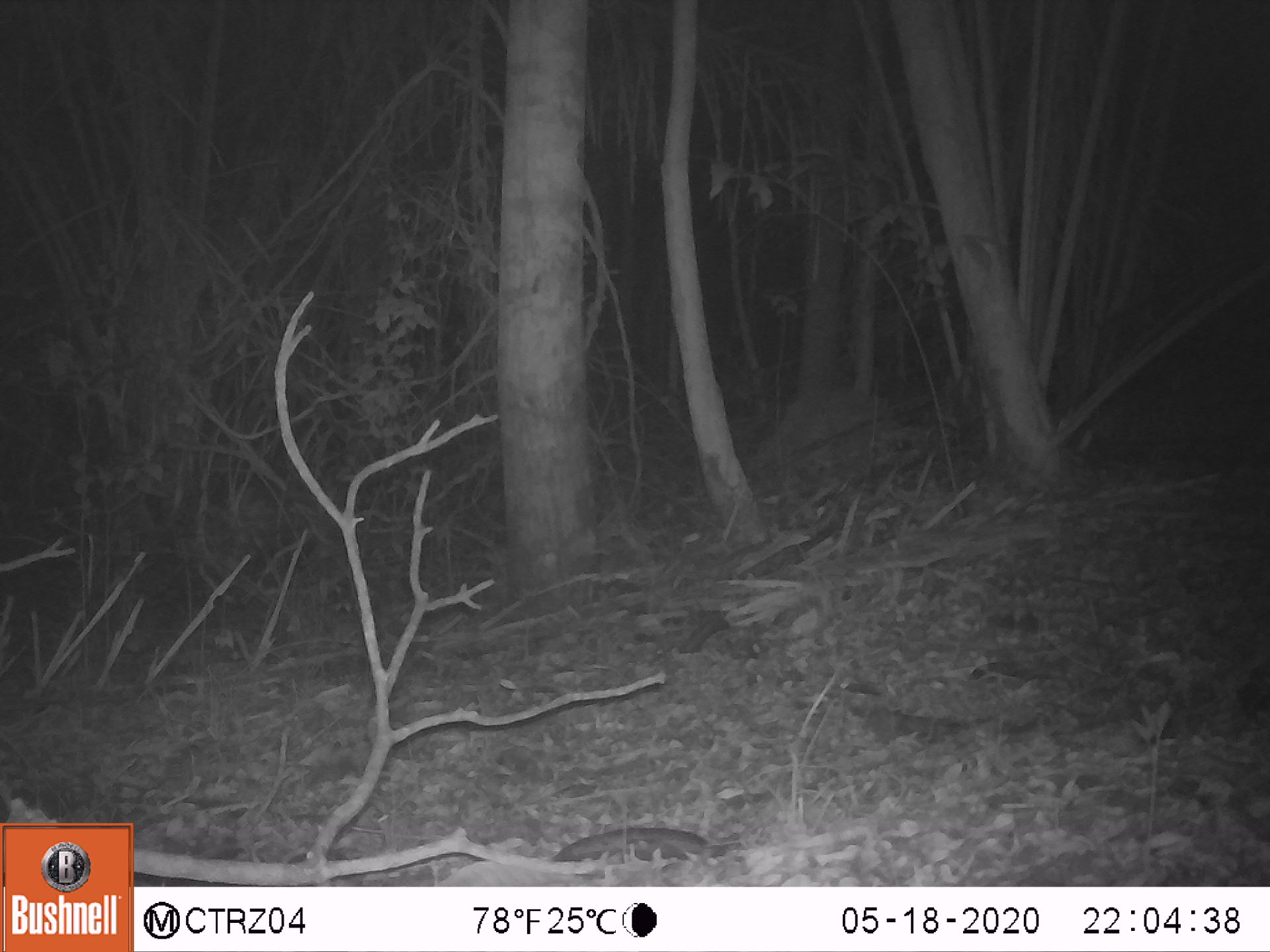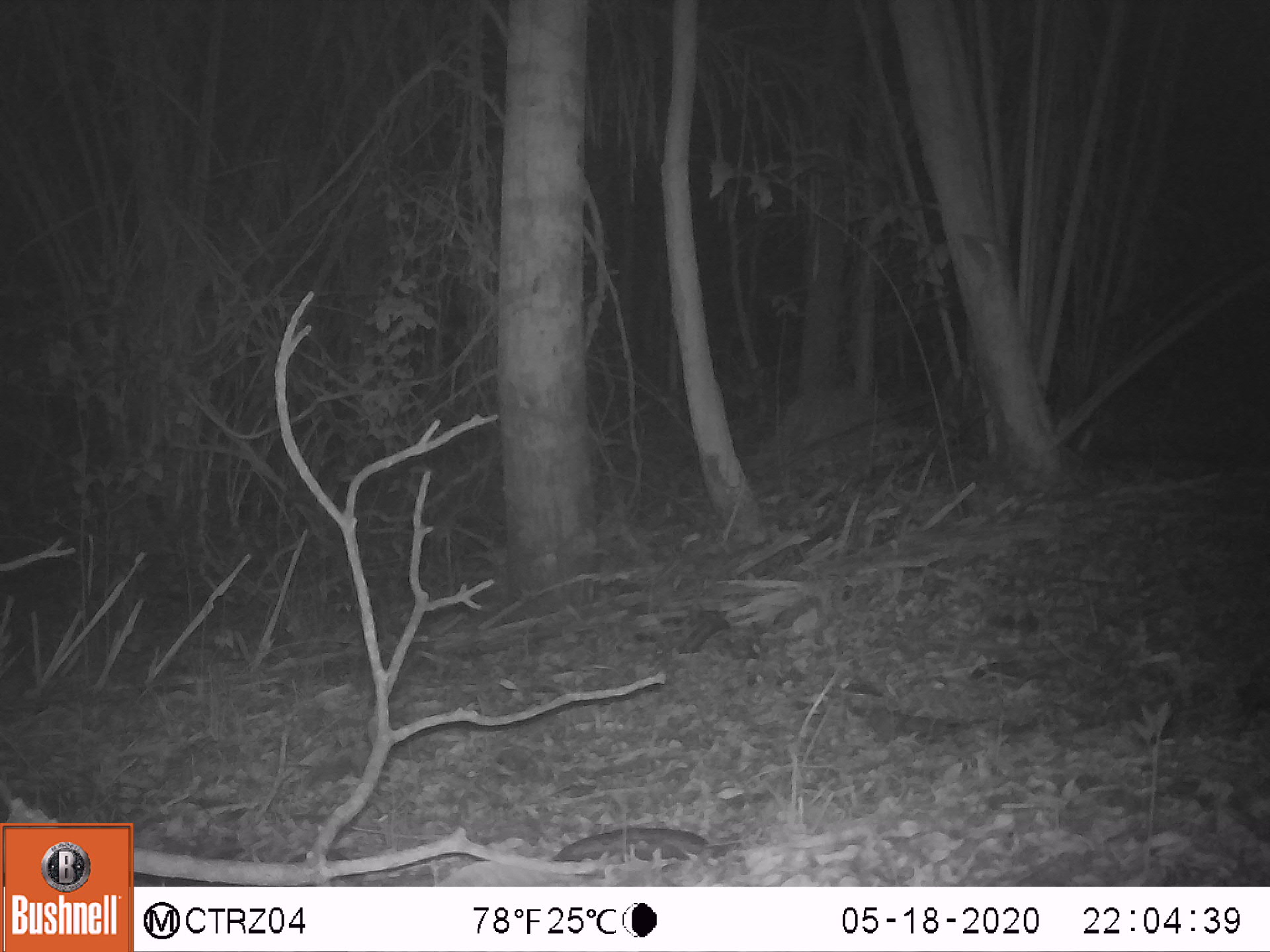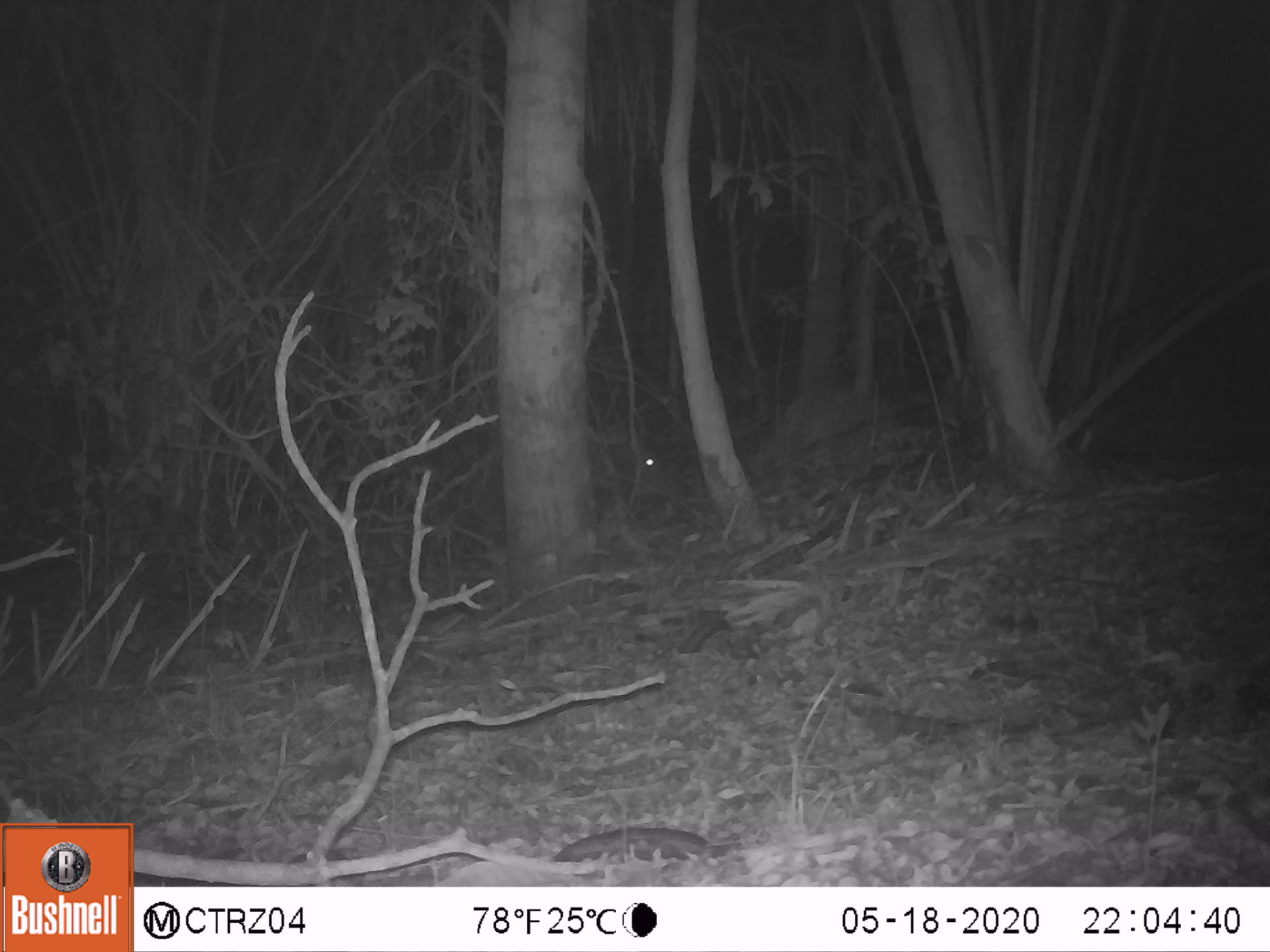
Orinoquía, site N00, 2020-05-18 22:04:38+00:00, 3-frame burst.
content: unidentified animal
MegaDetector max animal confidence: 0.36